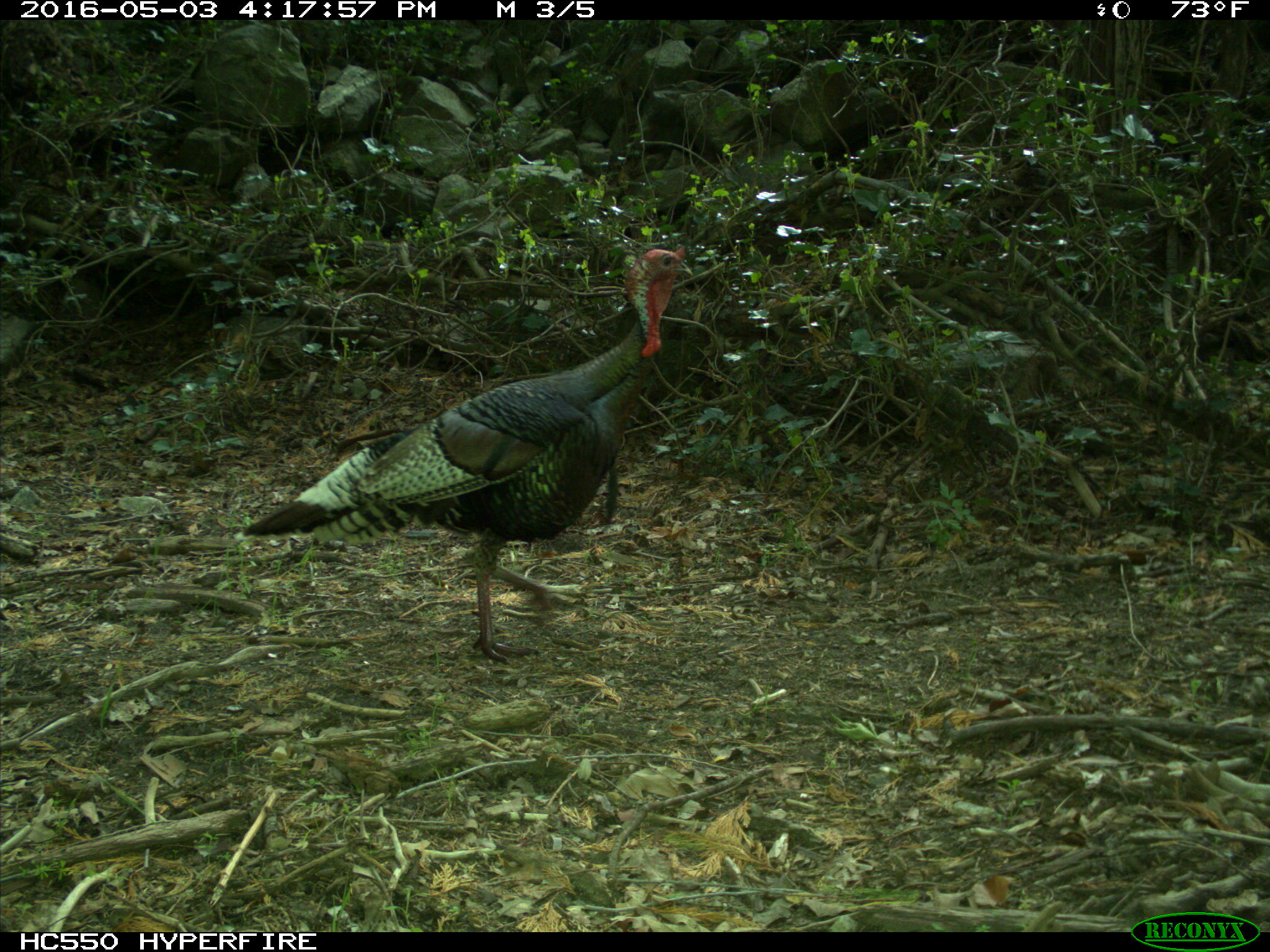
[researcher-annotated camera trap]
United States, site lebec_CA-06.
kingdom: Animalia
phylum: Chordata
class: Aves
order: Galliformes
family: Phasianidae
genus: Meleagris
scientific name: Meleagris gallopavo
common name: wild turkey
Meleagris gallopavo (wild turkey).